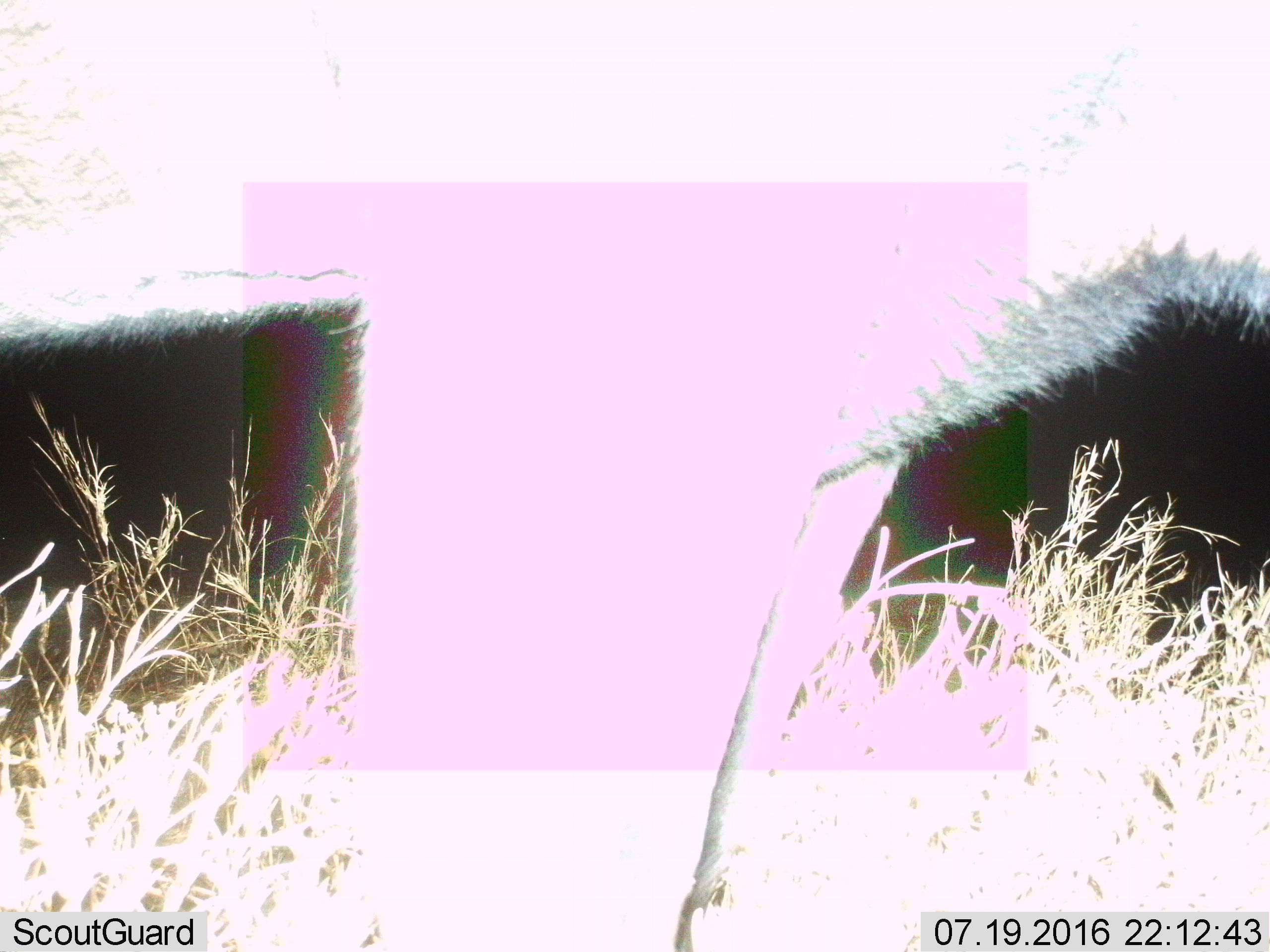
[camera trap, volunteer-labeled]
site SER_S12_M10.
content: unidentified animal